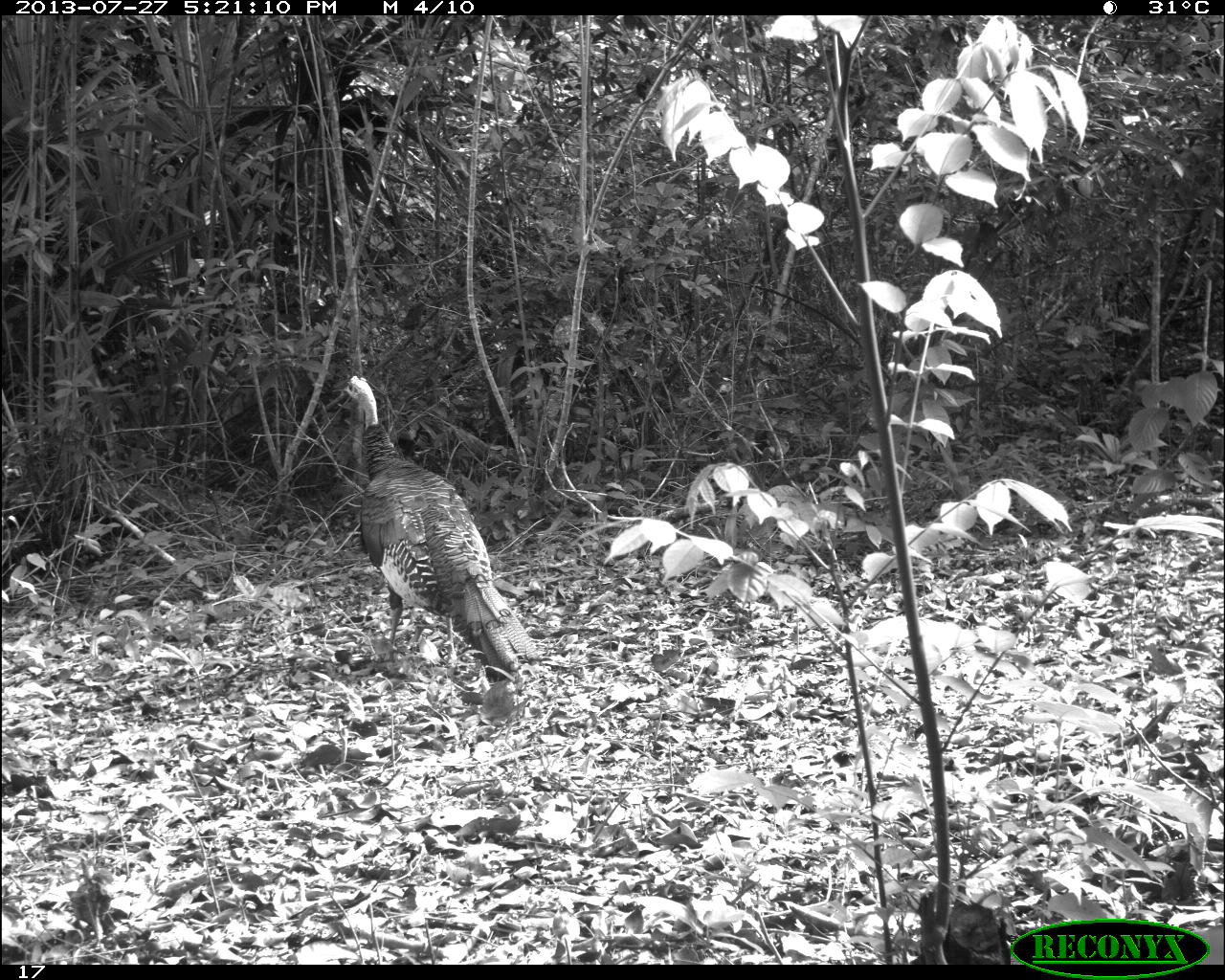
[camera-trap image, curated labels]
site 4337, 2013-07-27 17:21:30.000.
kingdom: Animalia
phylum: Chordata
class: Aves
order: Galliformes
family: Phasianidae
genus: Meleagris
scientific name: Meleagris ocellata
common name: ocellated turkey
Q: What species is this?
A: Meleagris ocellata (ocellated turkey).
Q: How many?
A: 2.